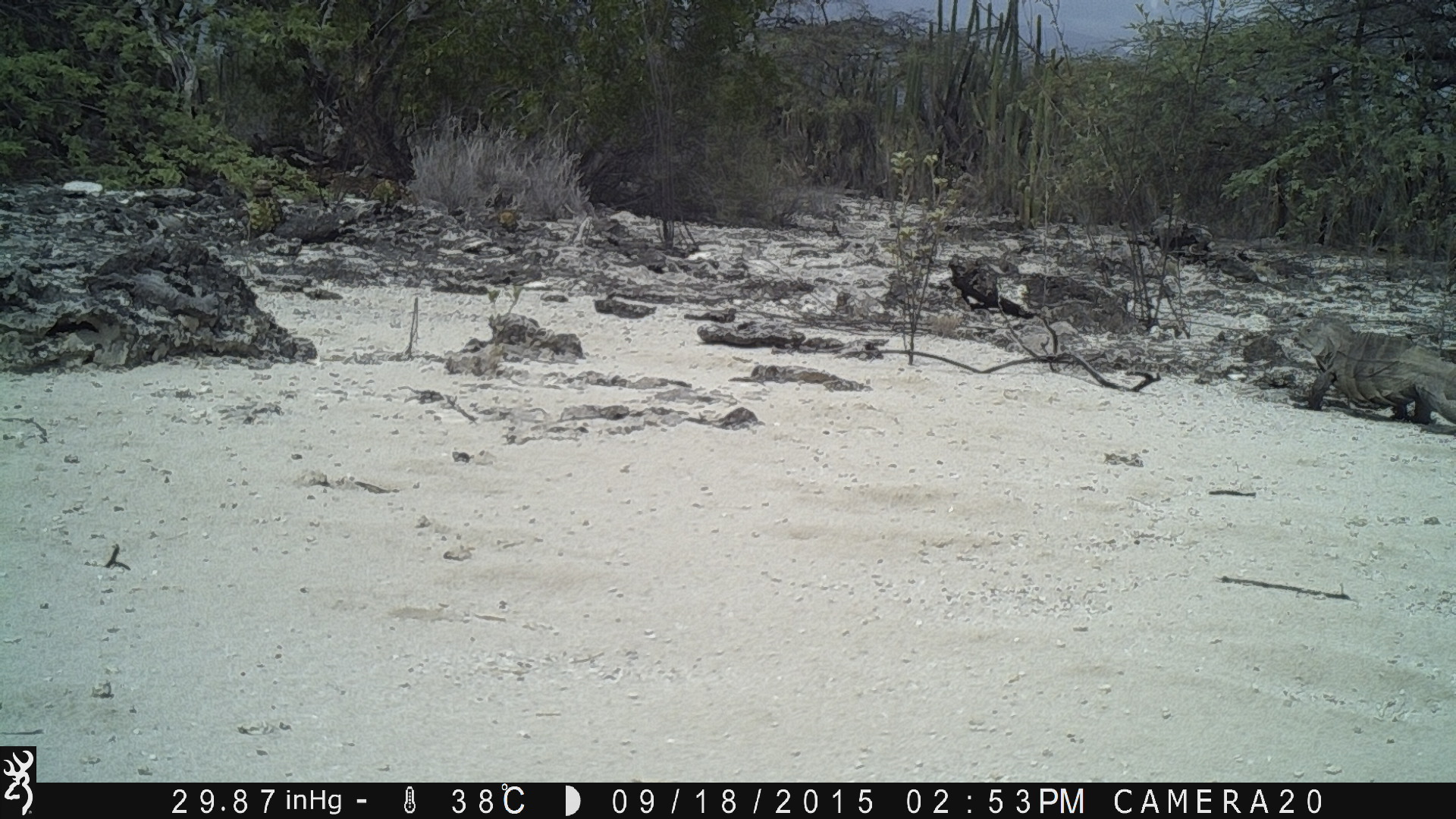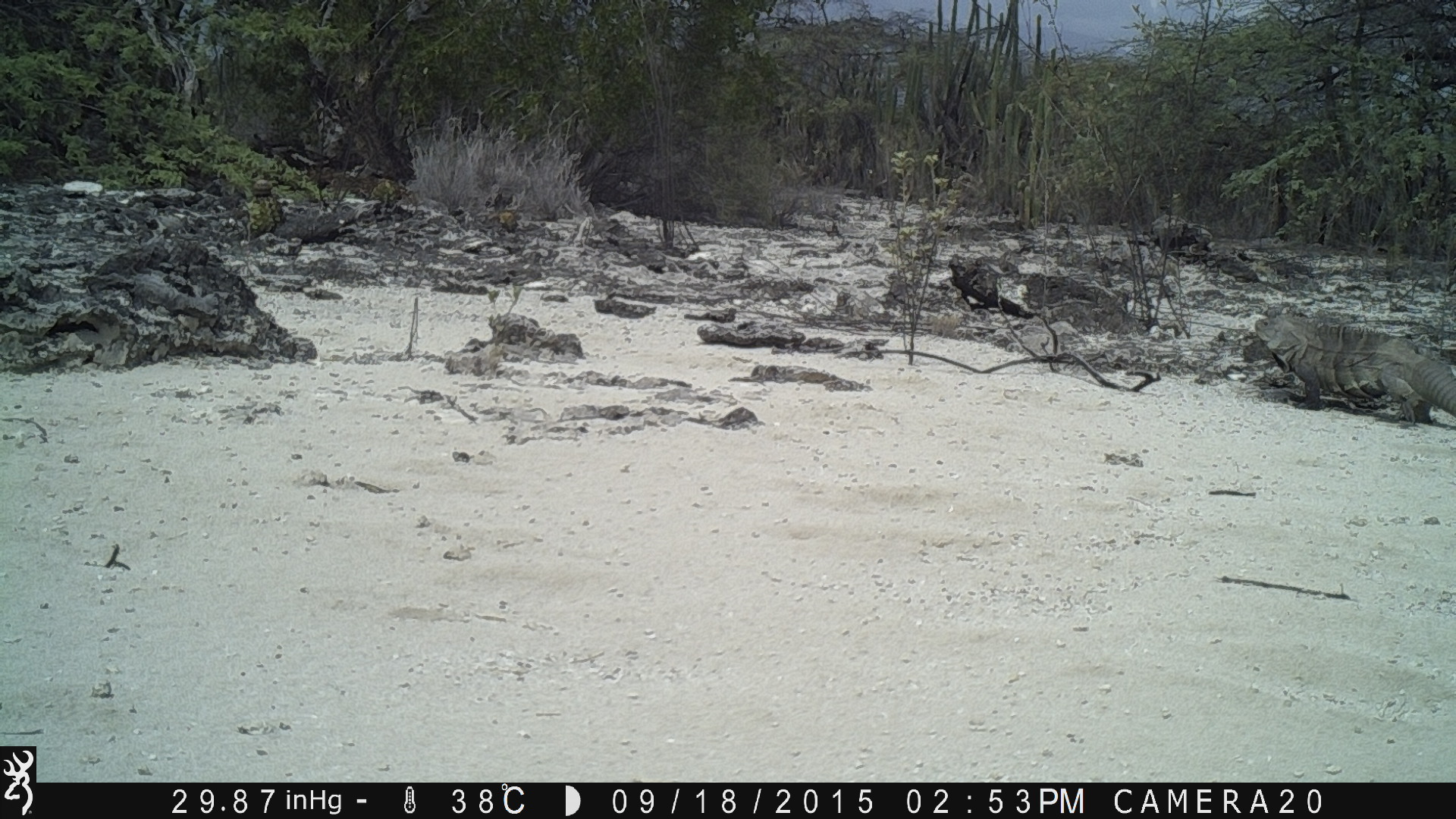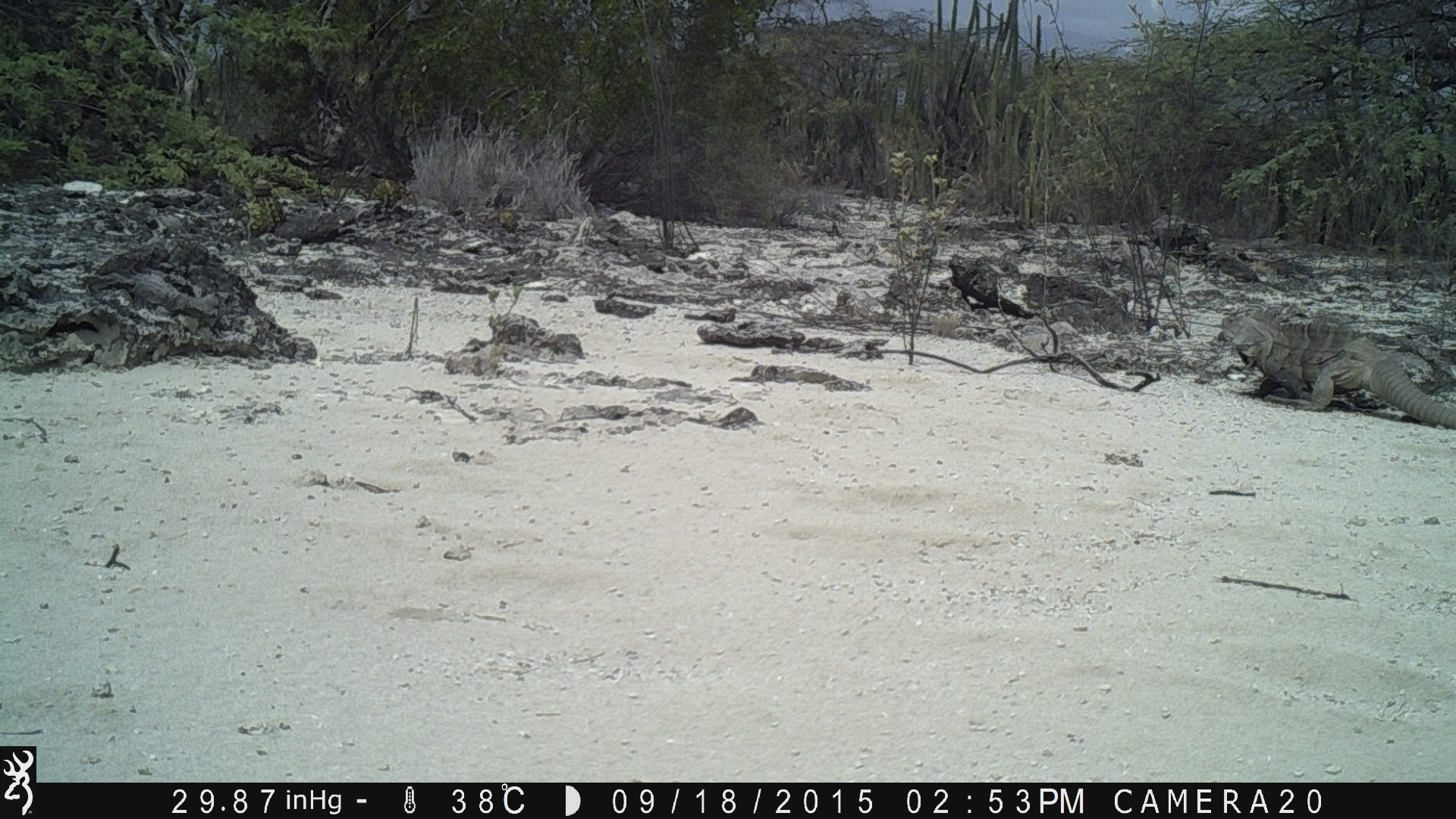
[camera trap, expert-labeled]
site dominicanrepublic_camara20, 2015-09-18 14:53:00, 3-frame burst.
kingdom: Animalia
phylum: Chordata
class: Reptilia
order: Squamata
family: Iguanidae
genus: Iguana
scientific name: Iguana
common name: typical iguanas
Iguana (typical iguanas).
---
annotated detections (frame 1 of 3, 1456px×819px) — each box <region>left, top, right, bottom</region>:
iguana: <region>1300, 322, 1455, 429</region>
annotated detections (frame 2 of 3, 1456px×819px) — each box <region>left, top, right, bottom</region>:
iguana: <region>1241, 301, 1456, 438</region>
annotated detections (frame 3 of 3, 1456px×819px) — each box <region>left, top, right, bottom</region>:
iguana: <region>1219, 309, 1455, 431</region>